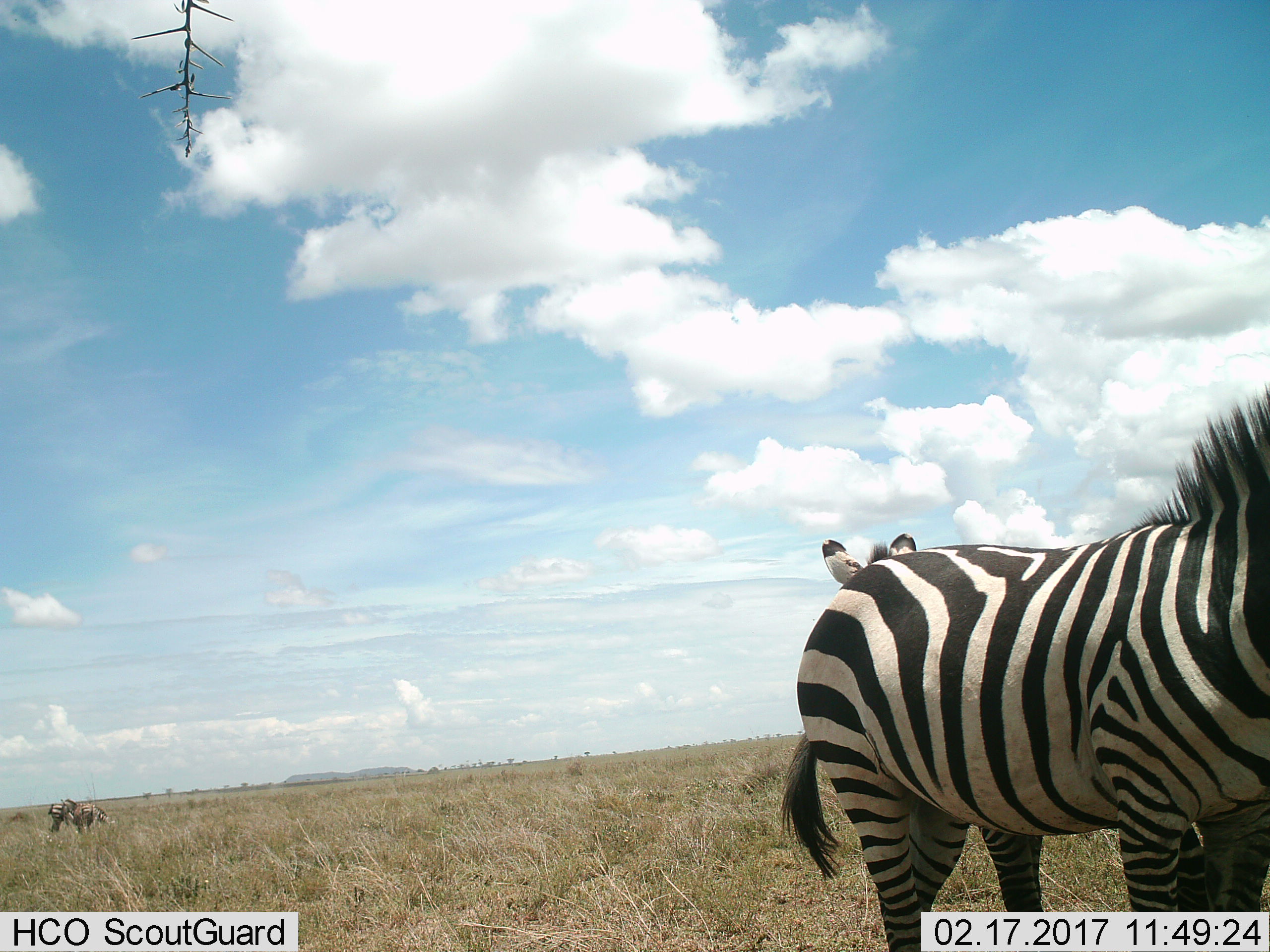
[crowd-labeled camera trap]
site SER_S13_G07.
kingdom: Animalia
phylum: Chordata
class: Mammalia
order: Perissodactyla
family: Equidae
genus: Equus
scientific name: Equus quagga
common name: plains zebra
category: zebraplains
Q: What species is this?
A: Zebraplains (plains zebra) (Equus quagga).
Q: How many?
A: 3.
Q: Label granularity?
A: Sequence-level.